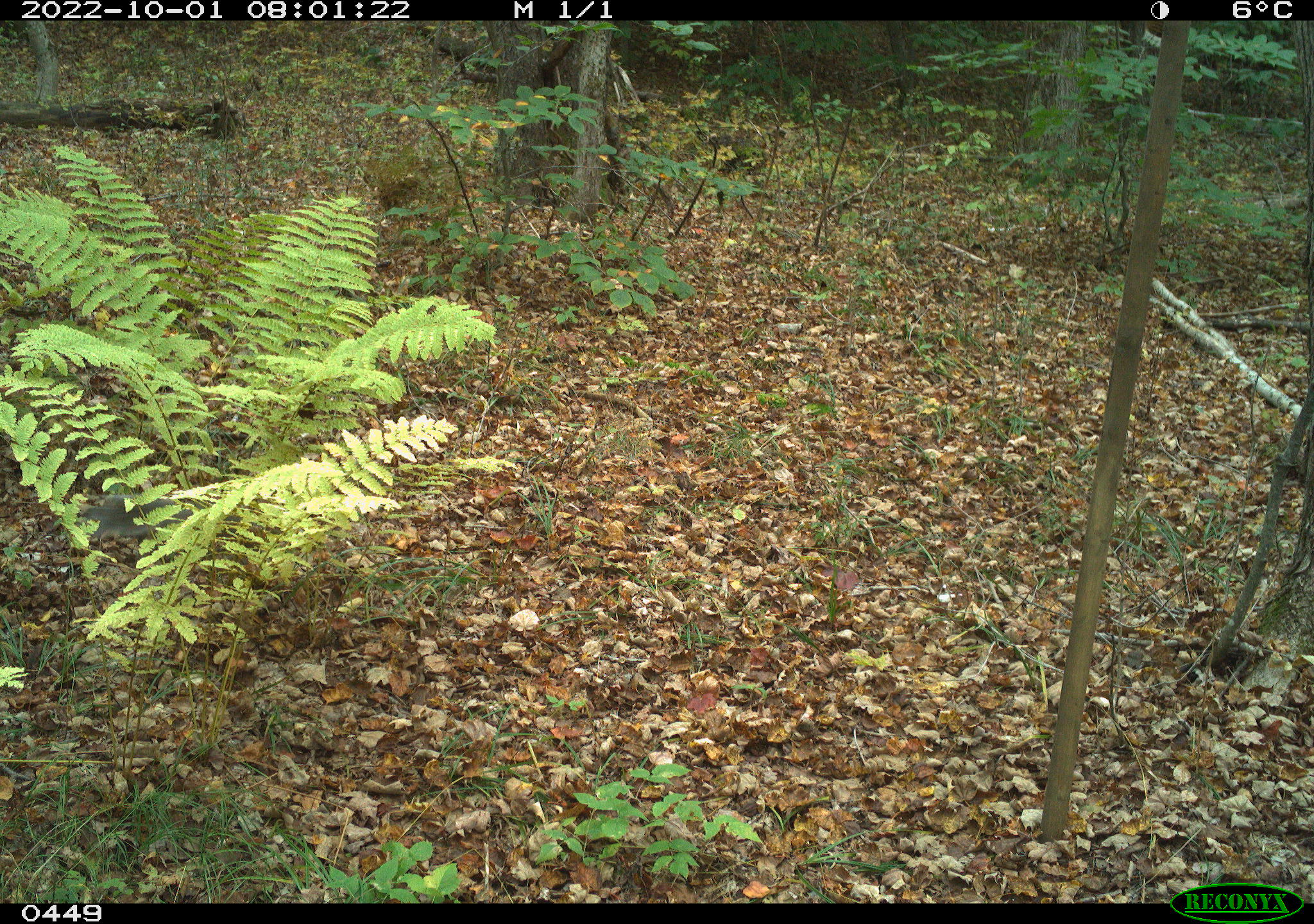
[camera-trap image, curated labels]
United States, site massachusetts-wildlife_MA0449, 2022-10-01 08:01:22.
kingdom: Animalia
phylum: Chordata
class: Mammalia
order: Rodentia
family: Sciuridae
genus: Sciurus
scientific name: Sciurus carolinensis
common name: gray squirrel